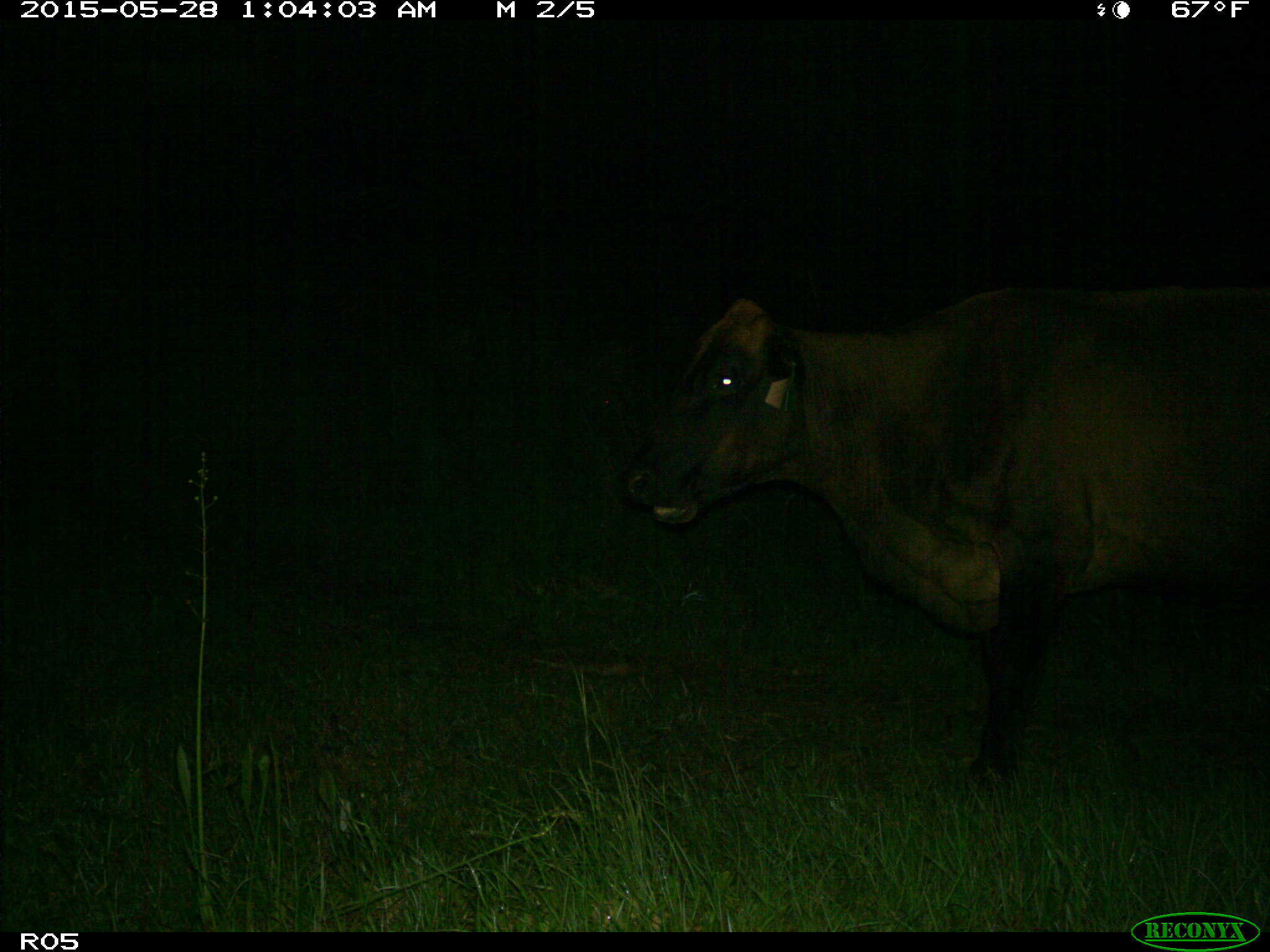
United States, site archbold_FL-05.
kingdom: Animalia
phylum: Chordata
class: Mammalia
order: Artiodactyla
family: Bovidae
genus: Bos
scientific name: Bos taurus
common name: domestic cow